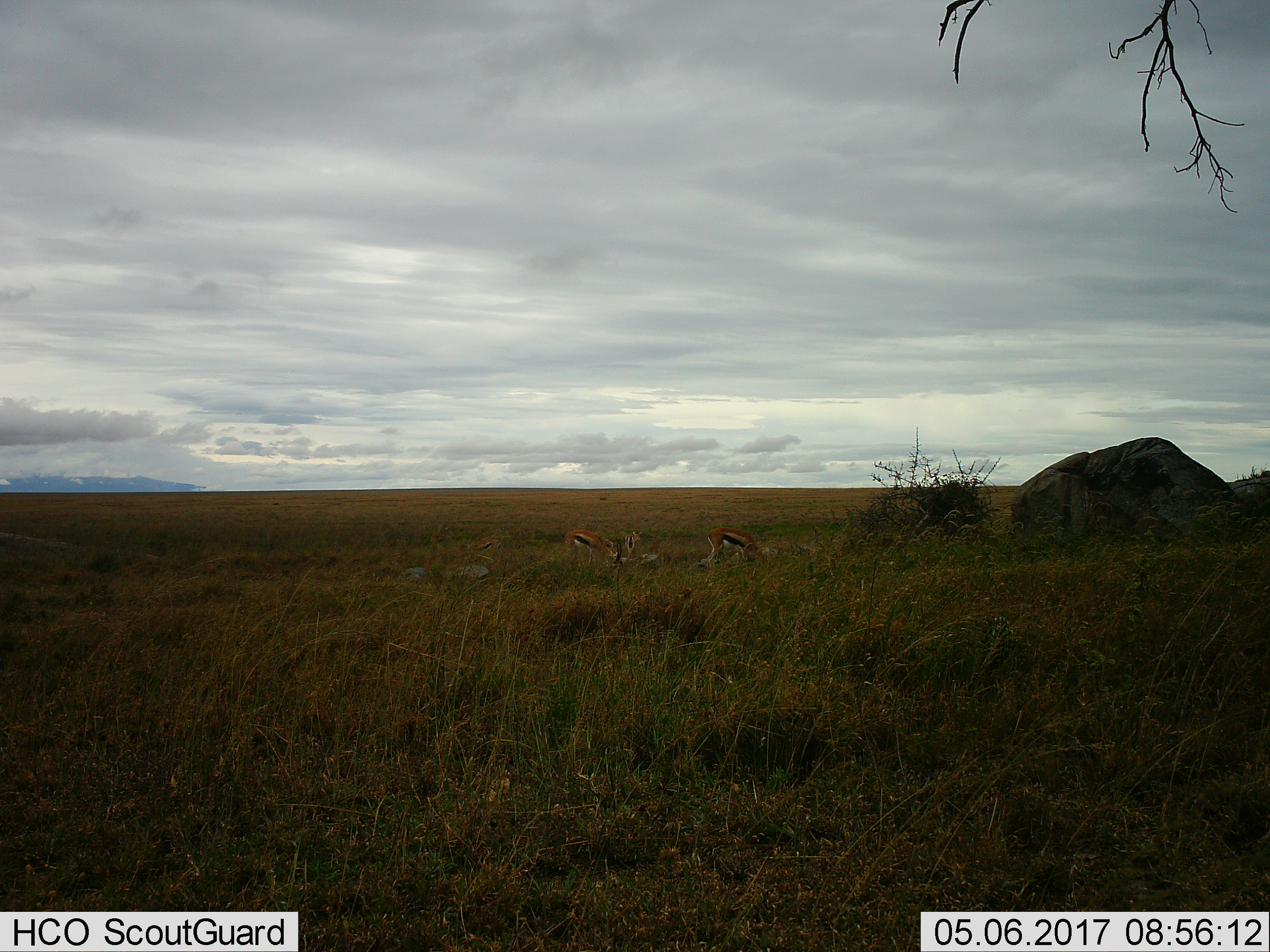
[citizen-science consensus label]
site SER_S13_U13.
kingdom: Animalia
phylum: Chordata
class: Mammalia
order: Artiodactyla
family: Bovidae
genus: Eudorcas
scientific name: Eudorcas thomsonii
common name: thomson's gazelle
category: gazellethomsons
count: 3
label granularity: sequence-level